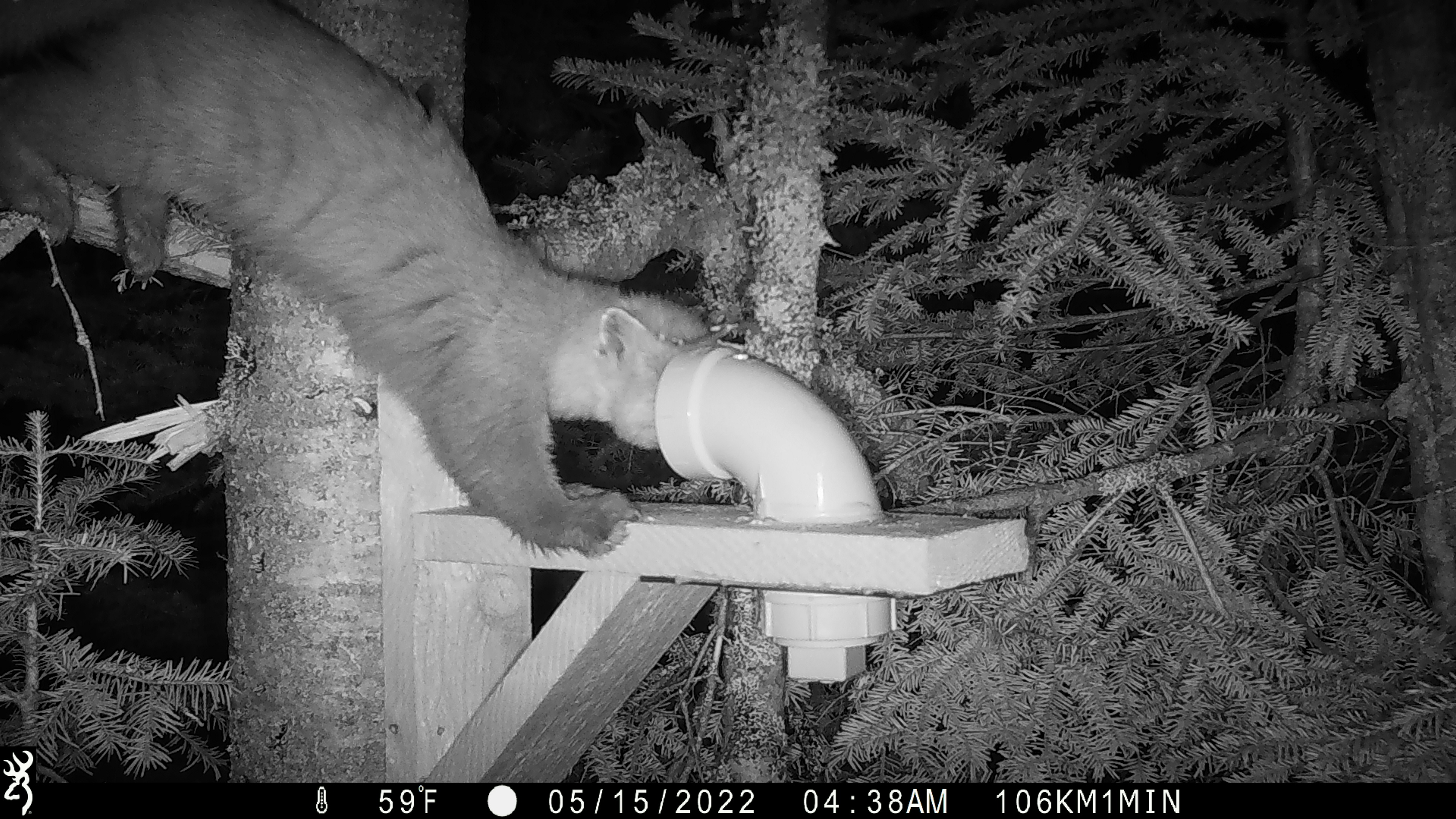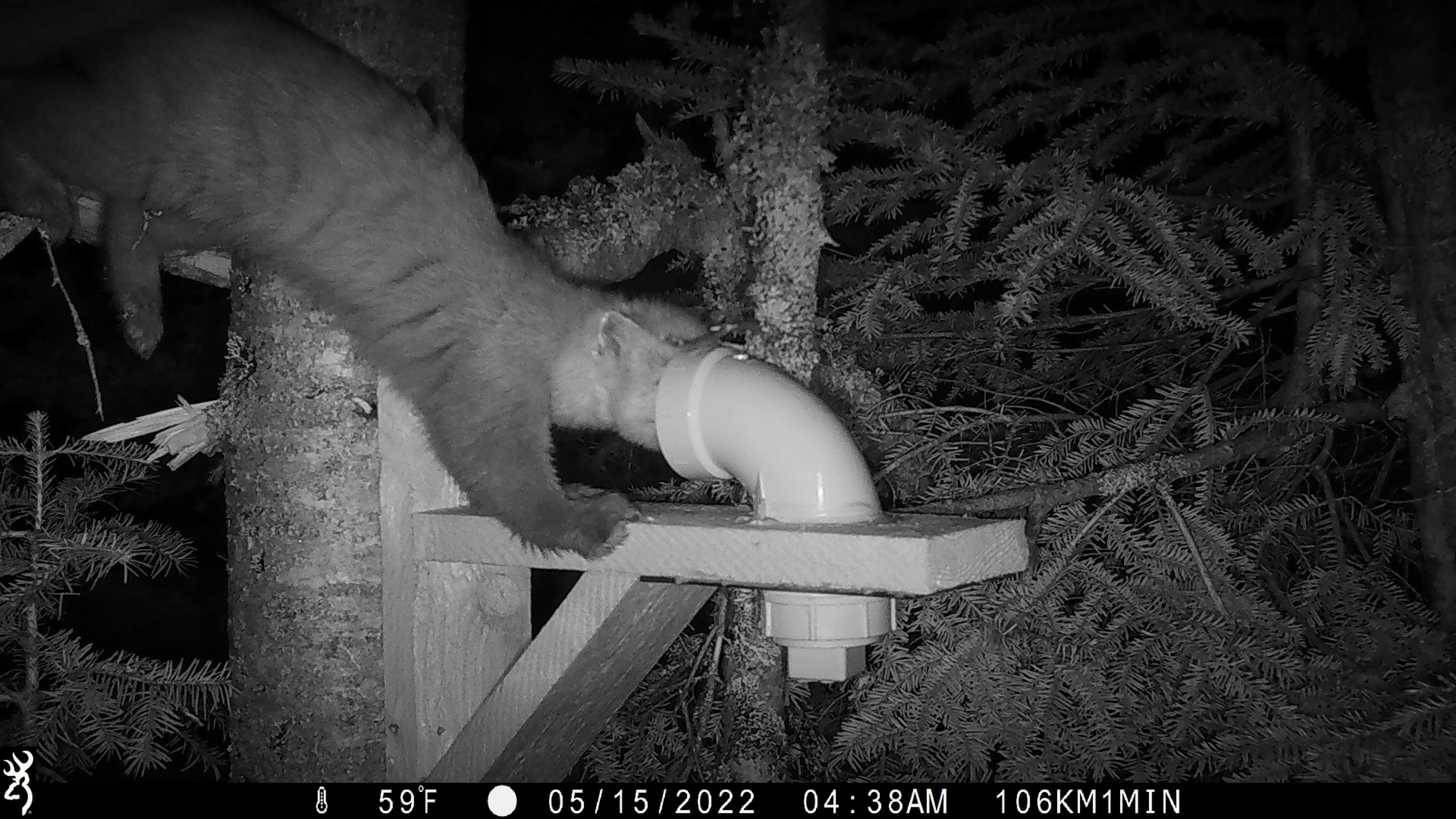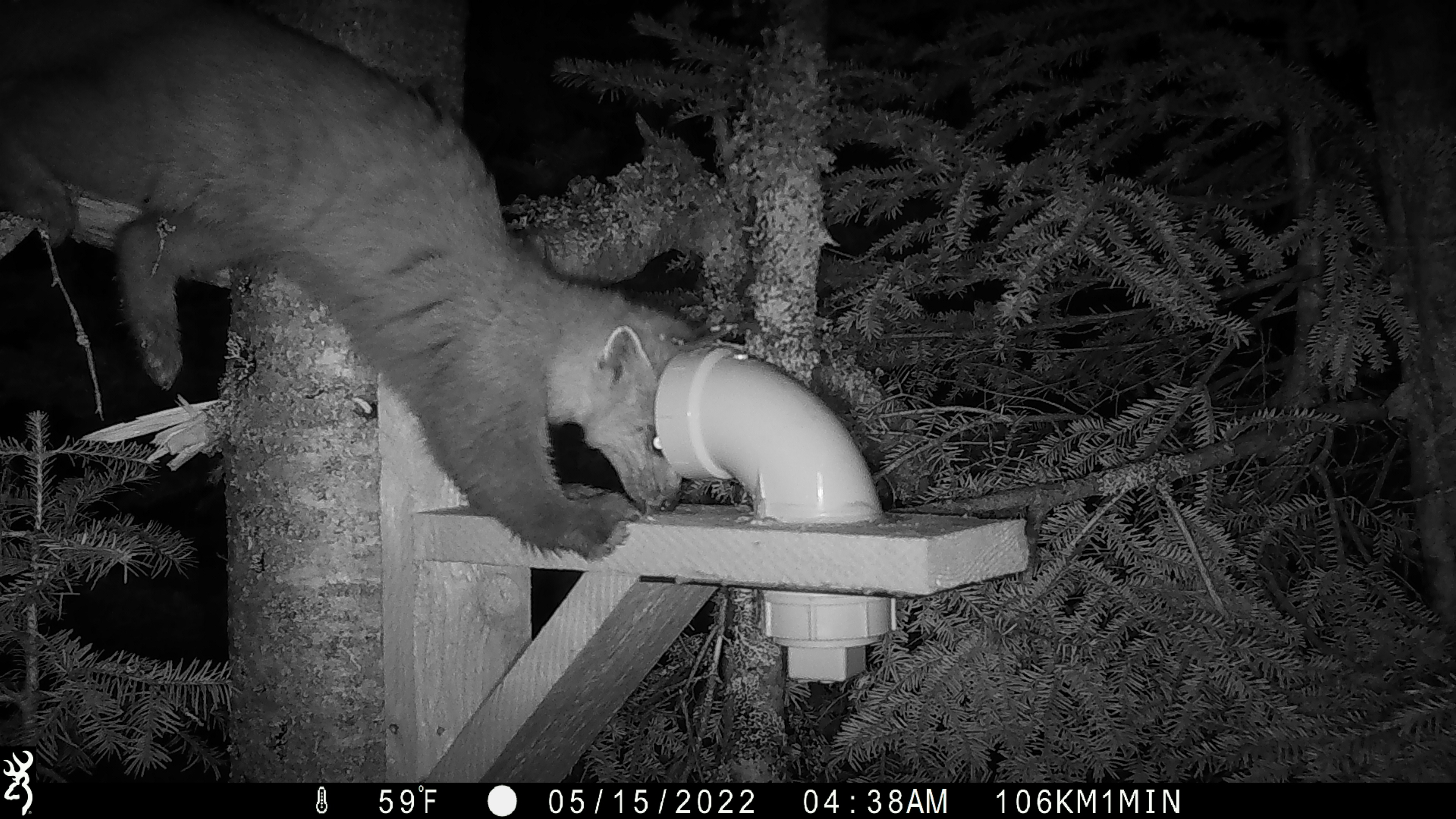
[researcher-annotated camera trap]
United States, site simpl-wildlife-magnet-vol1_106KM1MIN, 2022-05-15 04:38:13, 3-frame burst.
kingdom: Animalia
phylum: Chordata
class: Mammalia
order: Carnivora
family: Mustelidae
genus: Martes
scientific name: Martes americana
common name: american marten